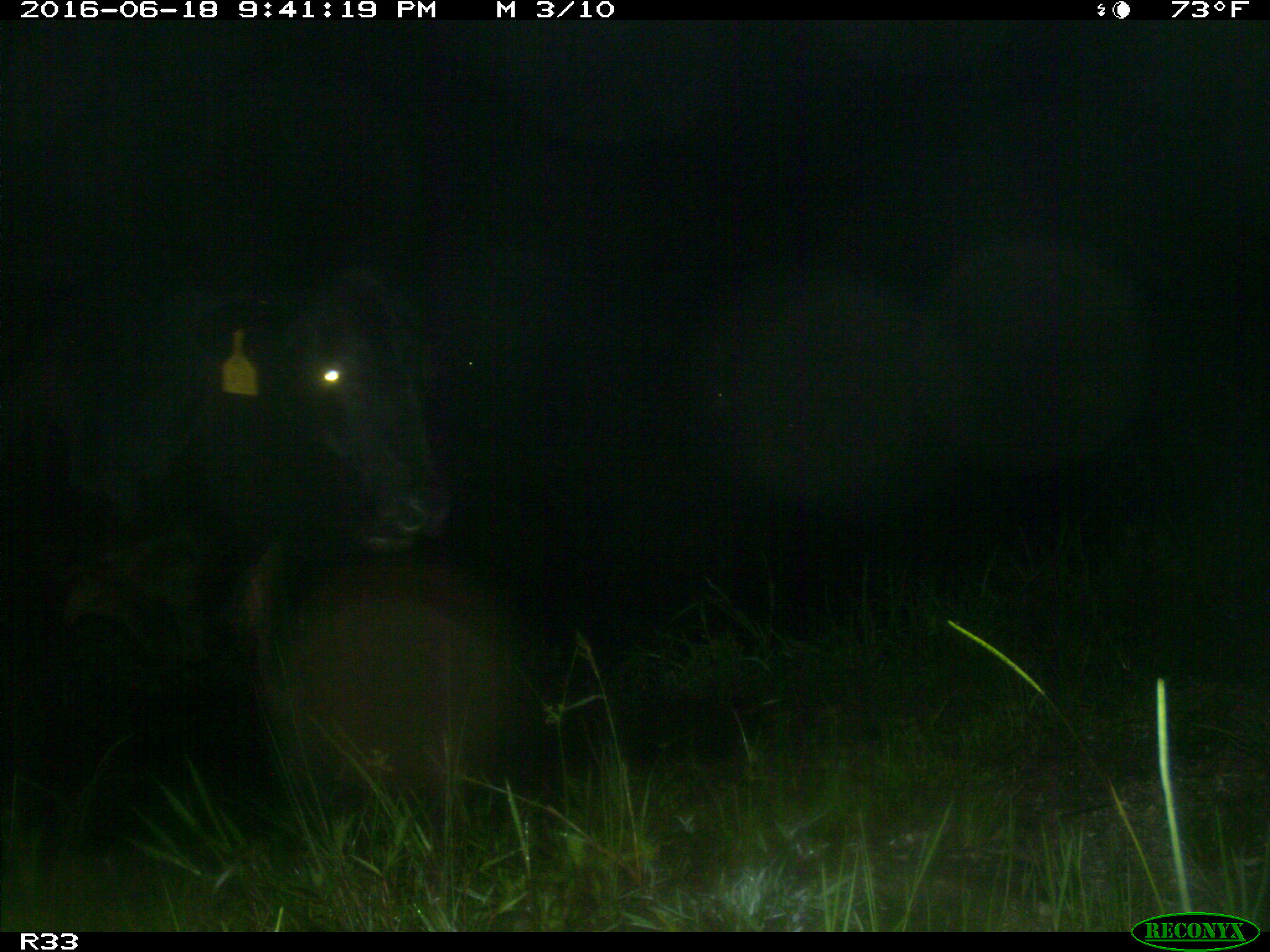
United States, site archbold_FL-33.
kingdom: Animalia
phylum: Chordata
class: Mammalia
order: Artiodactyla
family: Bovidae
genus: Bos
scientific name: Bos taurus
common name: domestic cow